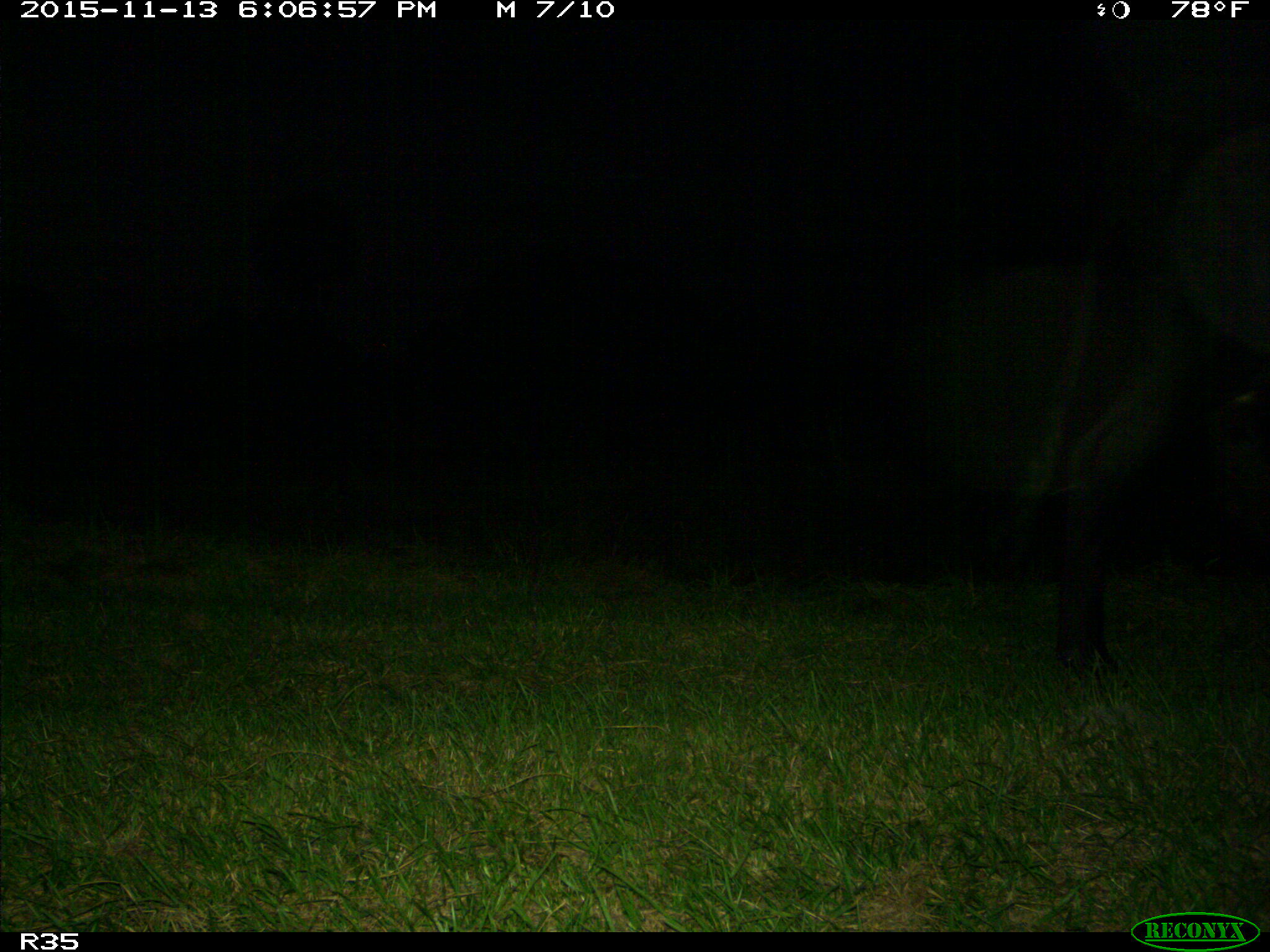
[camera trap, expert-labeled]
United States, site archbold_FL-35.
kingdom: Animalia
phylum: Chordata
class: Mammalia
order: Artiodactyla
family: Bovidae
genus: Bos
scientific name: Bos taurus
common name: domestic cow